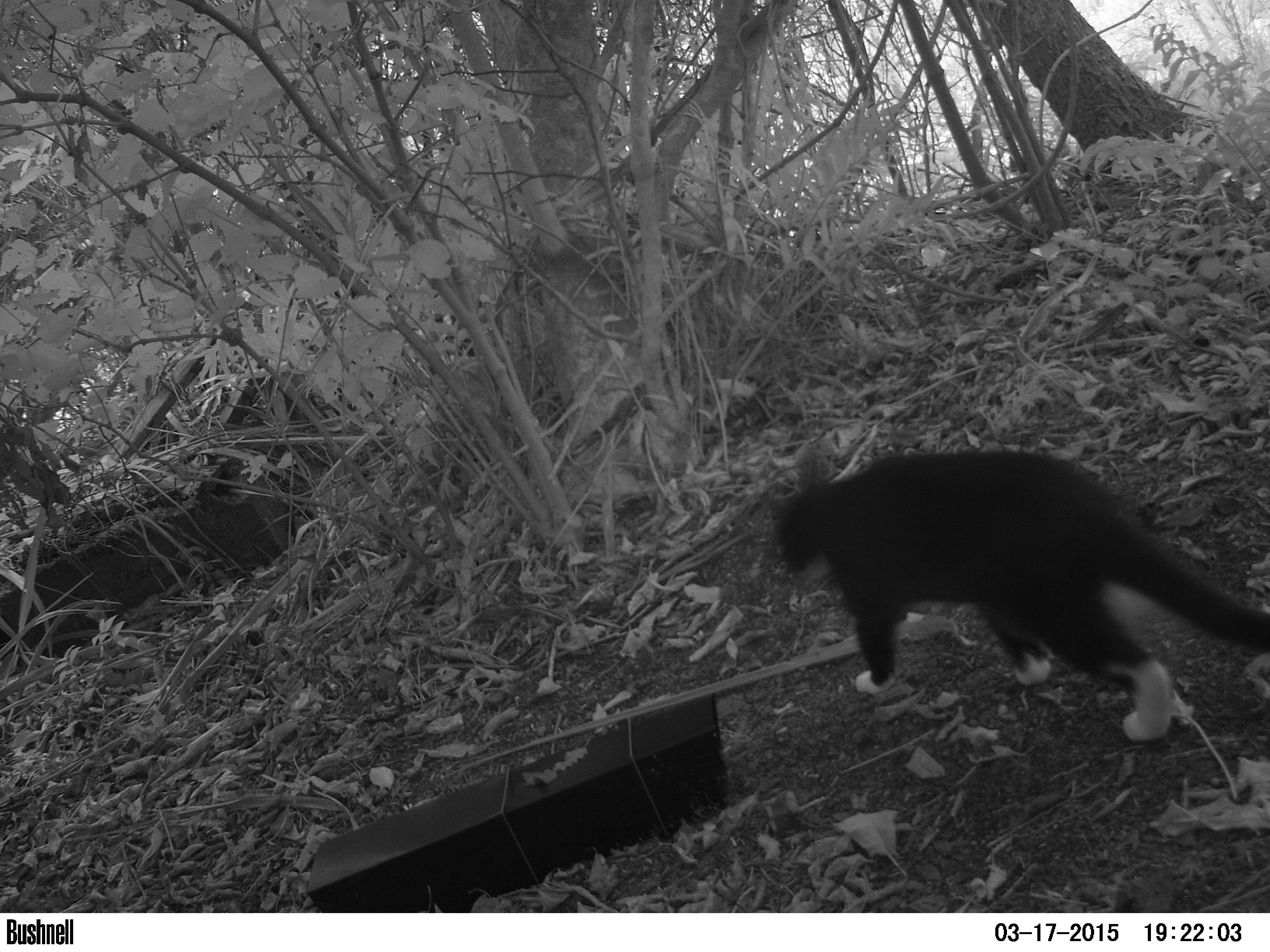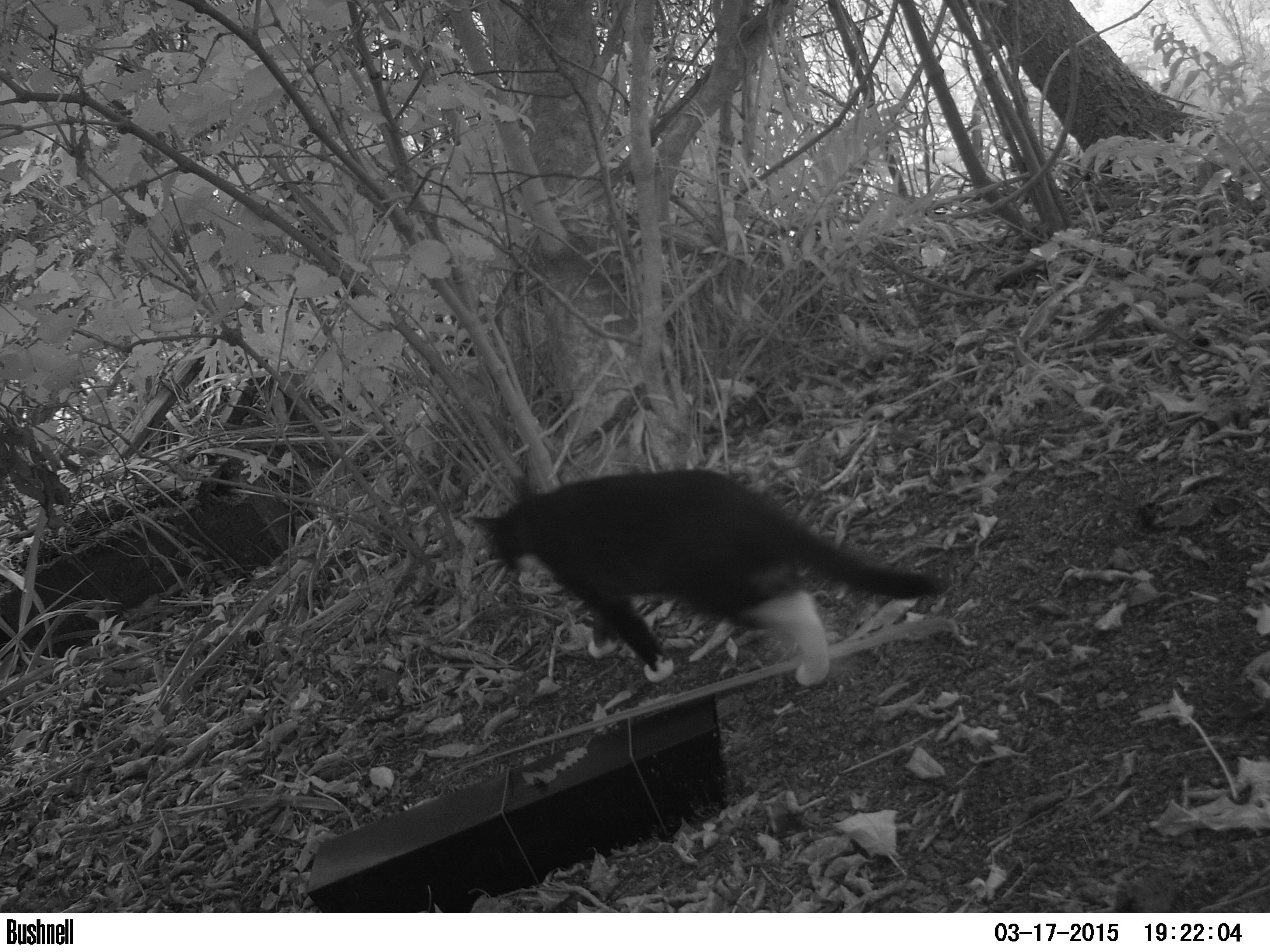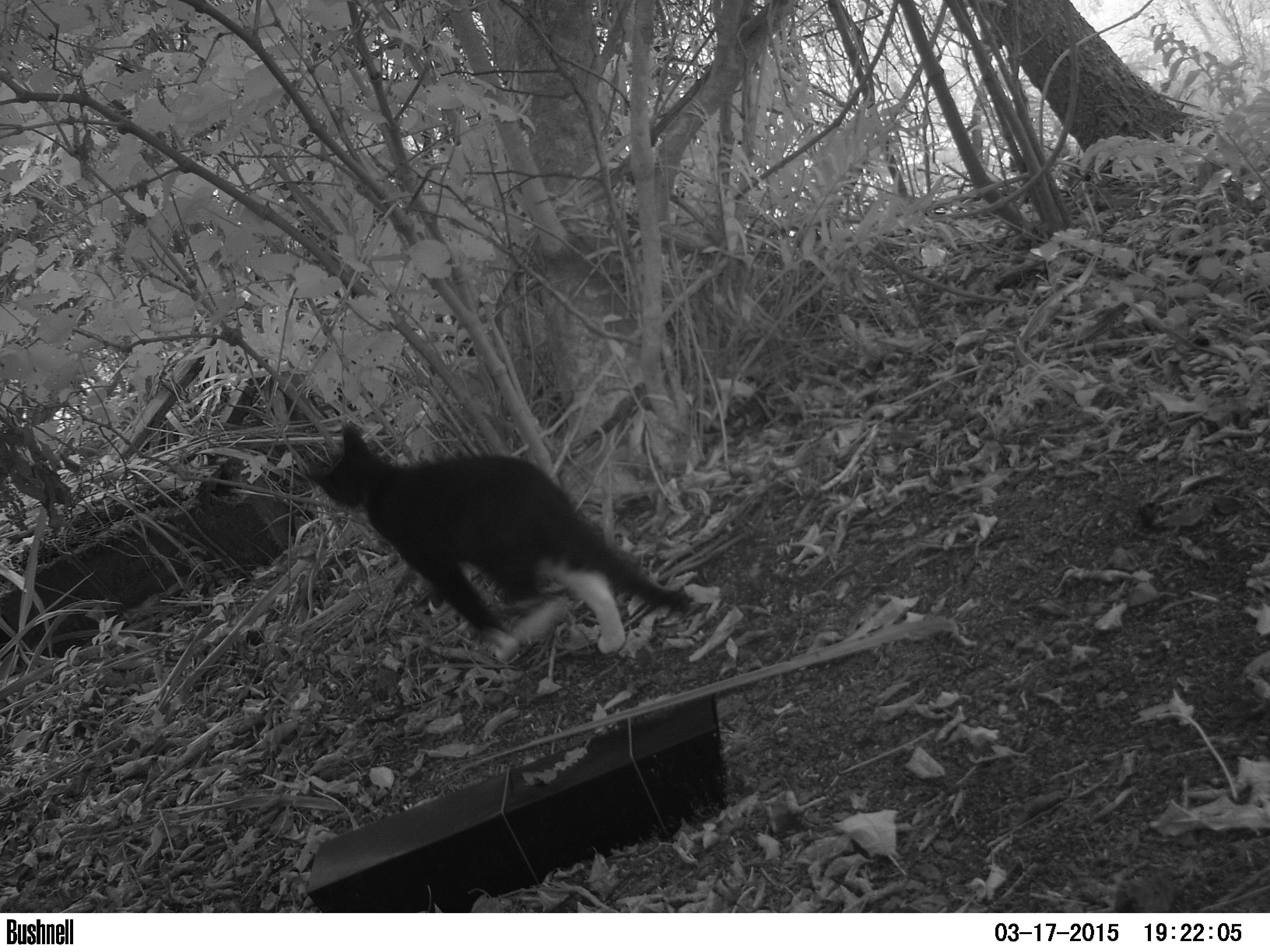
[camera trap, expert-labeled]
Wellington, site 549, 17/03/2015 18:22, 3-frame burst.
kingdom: Animalia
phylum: Chordata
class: Mammalia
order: Carnivora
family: Felidae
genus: Felis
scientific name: Felis catus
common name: cat